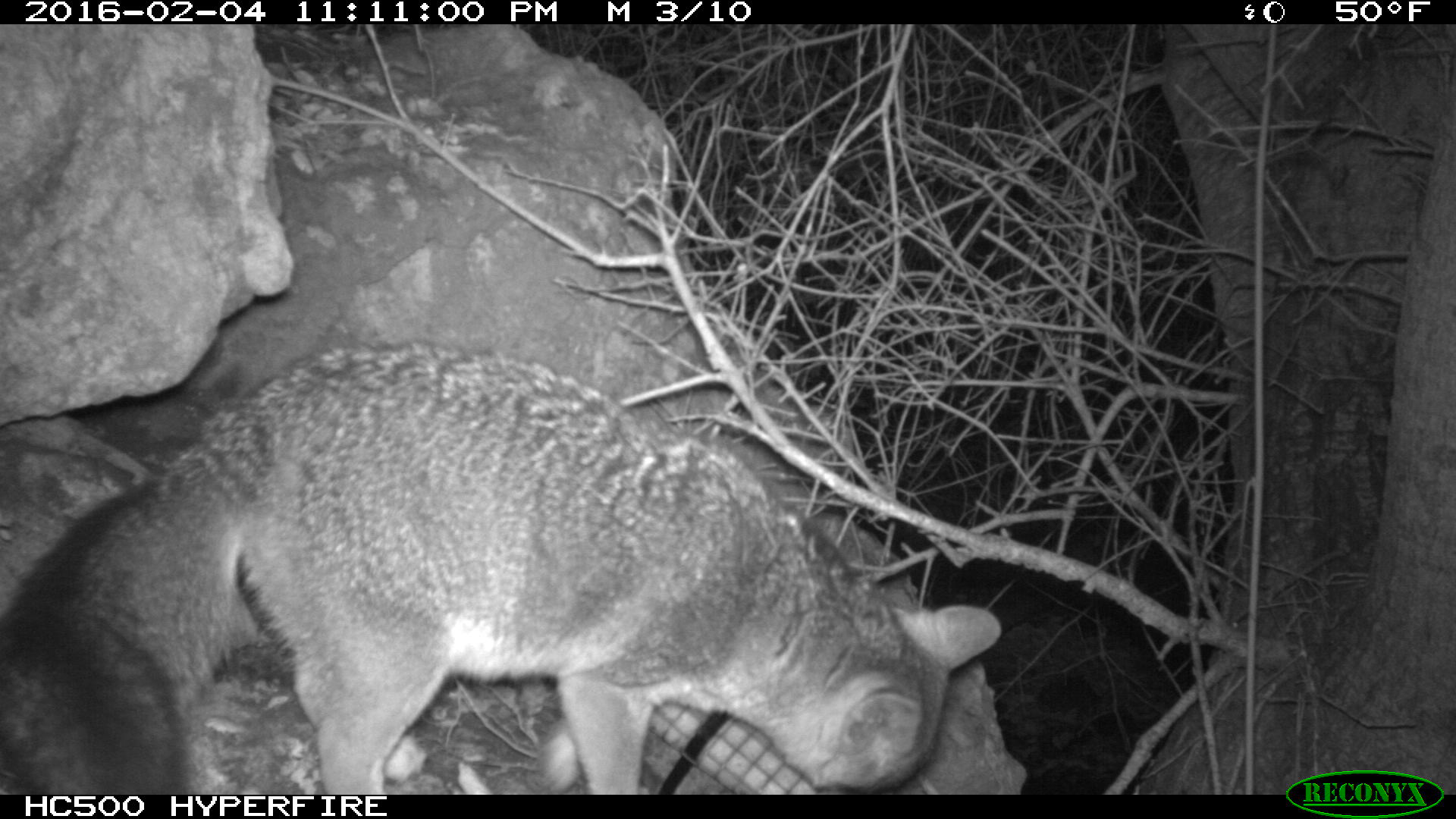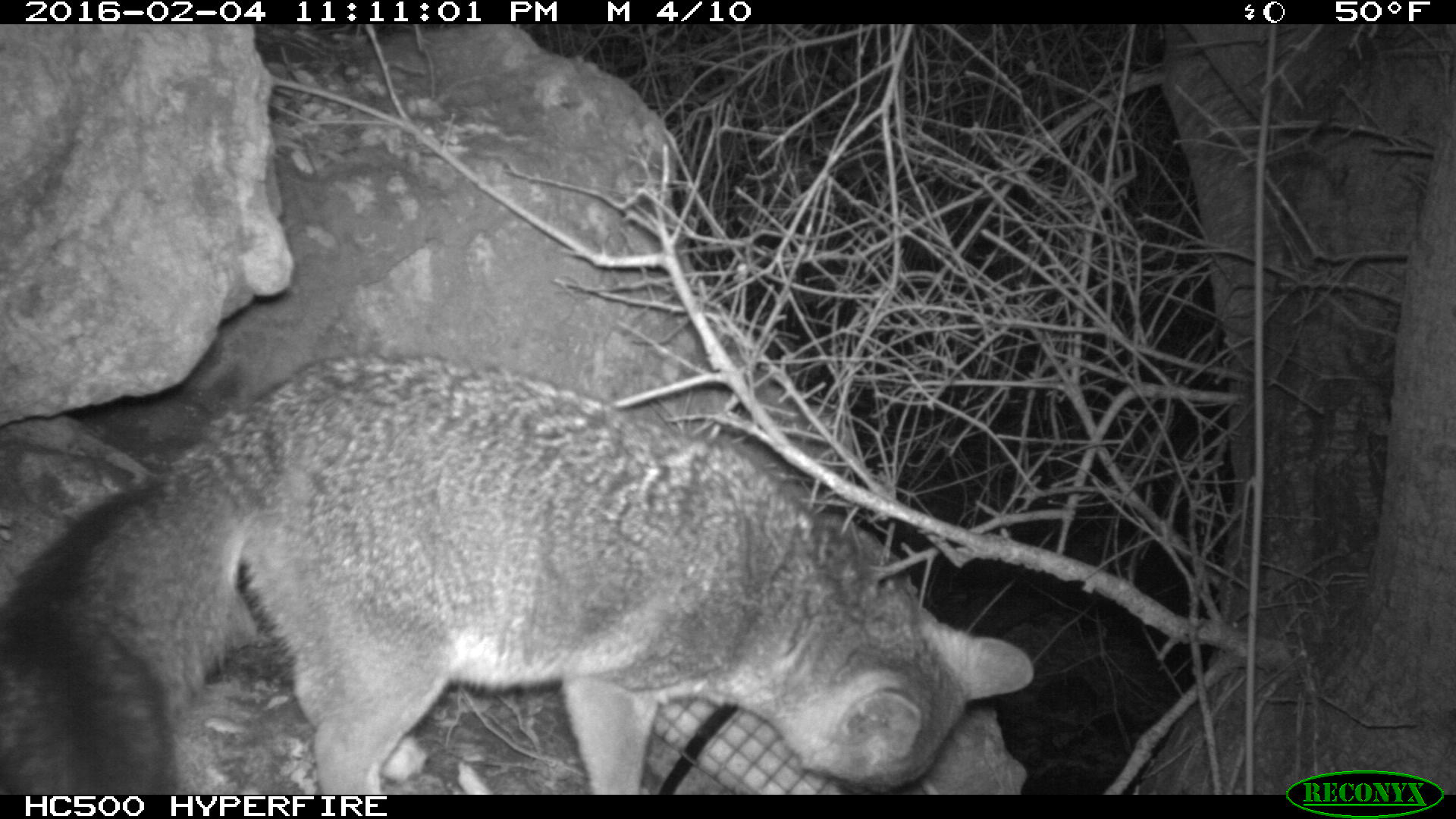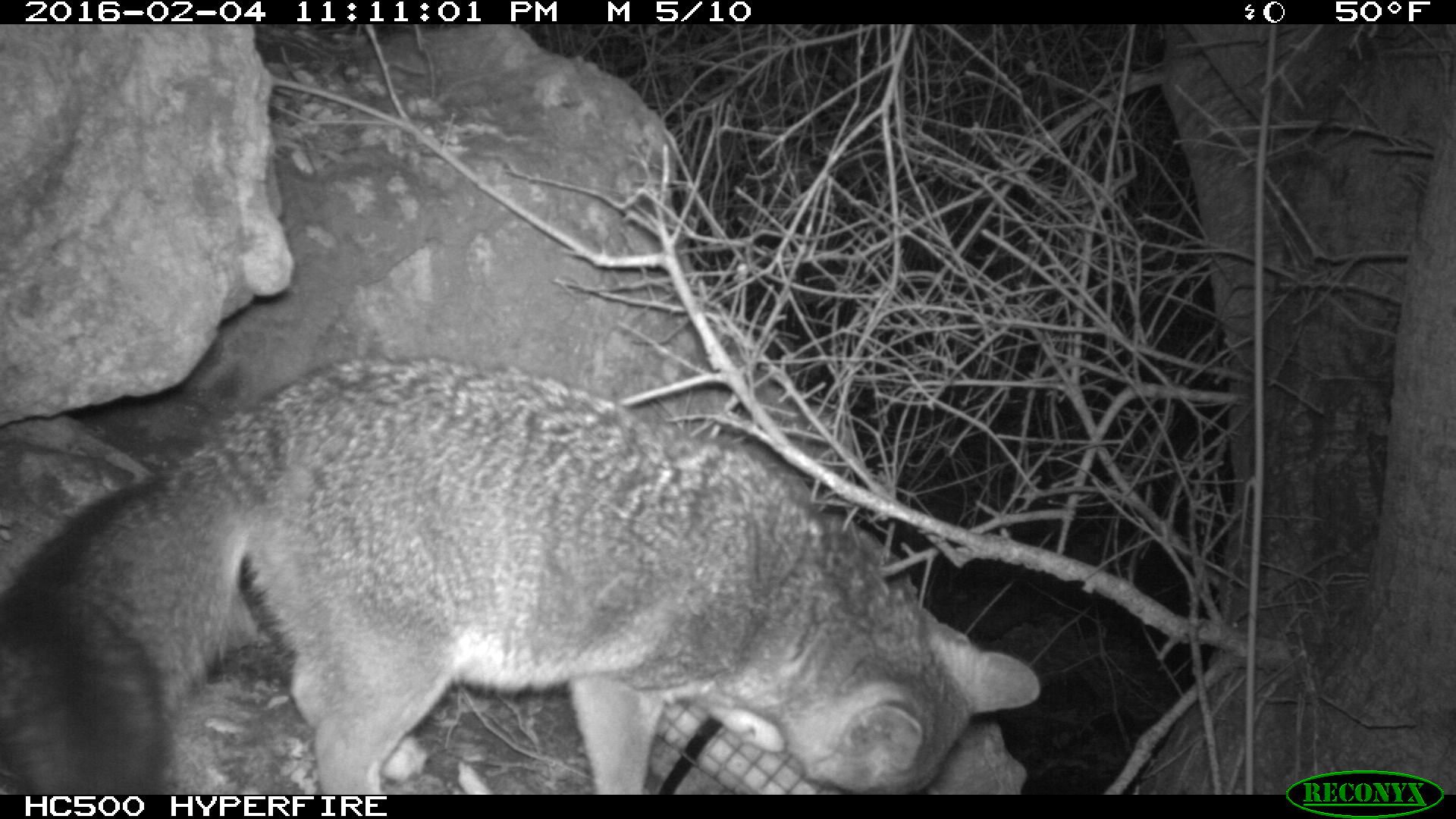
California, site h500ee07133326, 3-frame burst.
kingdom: Animalia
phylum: Chordata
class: Mammalia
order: Carnivora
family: Canidae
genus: Urocyon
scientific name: Urocyon littoralis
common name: island fox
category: fox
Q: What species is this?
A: Fox (island fox) (Urocyon littoralis).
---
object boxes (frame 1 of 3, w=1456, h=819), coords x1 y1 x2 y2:
fox: 0 340 1001 794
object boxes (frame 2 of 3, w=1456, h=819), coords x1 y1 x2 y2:
fox: 0 353 1037 795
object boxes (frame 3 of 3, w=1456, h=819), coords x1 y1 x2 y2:
fox: 0 351 1041 794